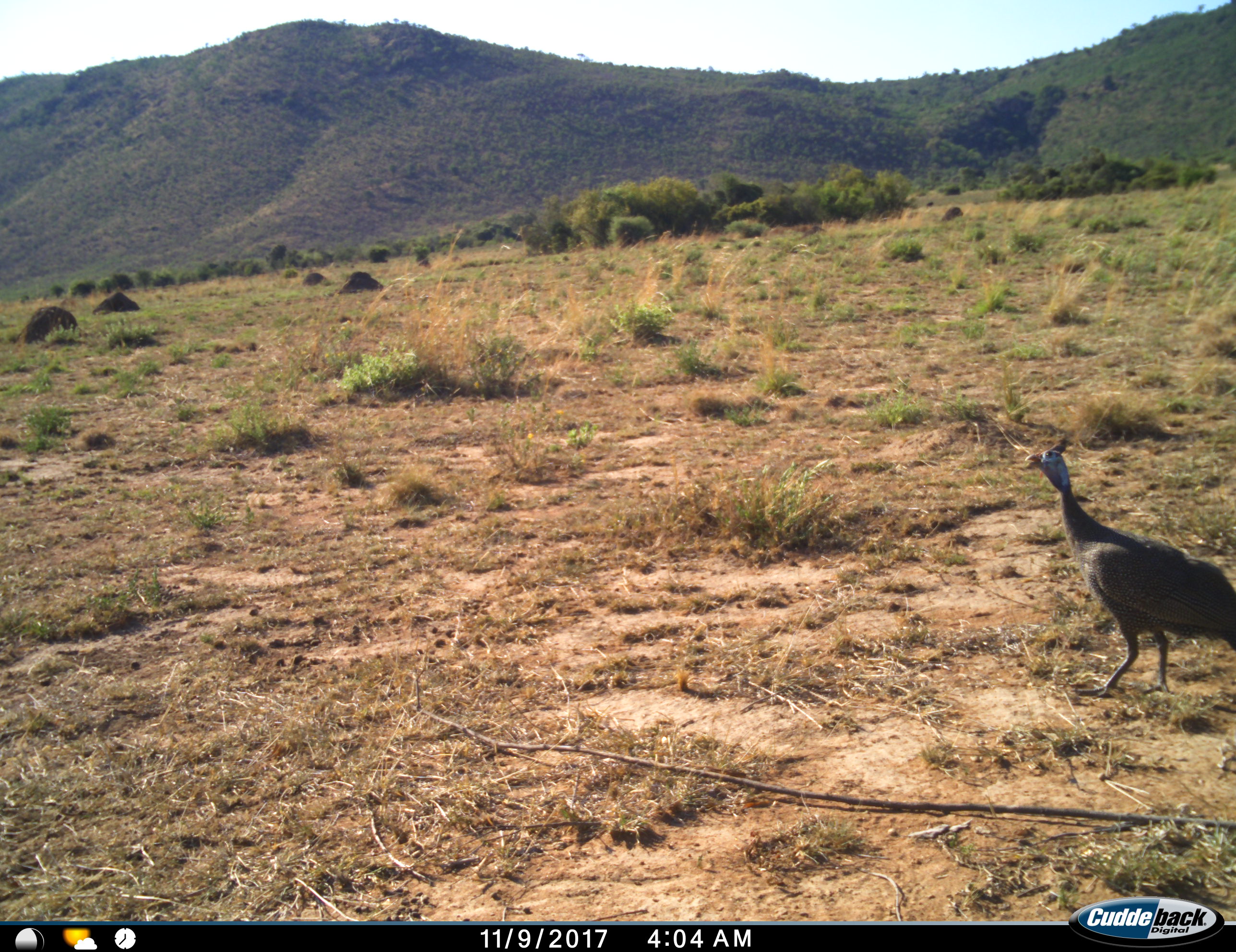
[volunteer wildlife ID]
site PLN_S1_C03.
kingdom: Animalia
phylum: Chordata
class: Aves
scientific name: Aves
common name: bird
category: birdother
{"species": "birdother (bird) (Aves)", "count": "1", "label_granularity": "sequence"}